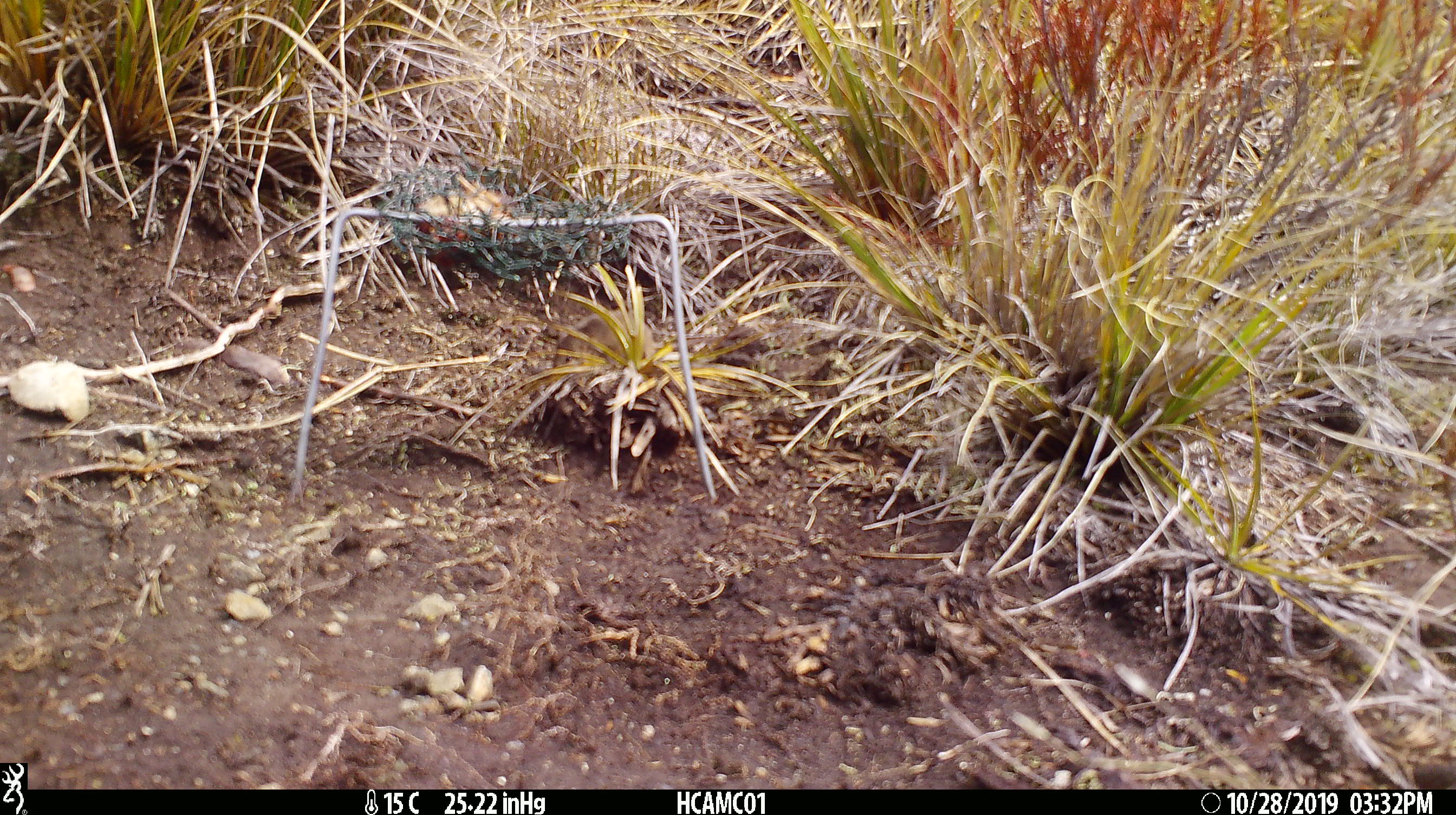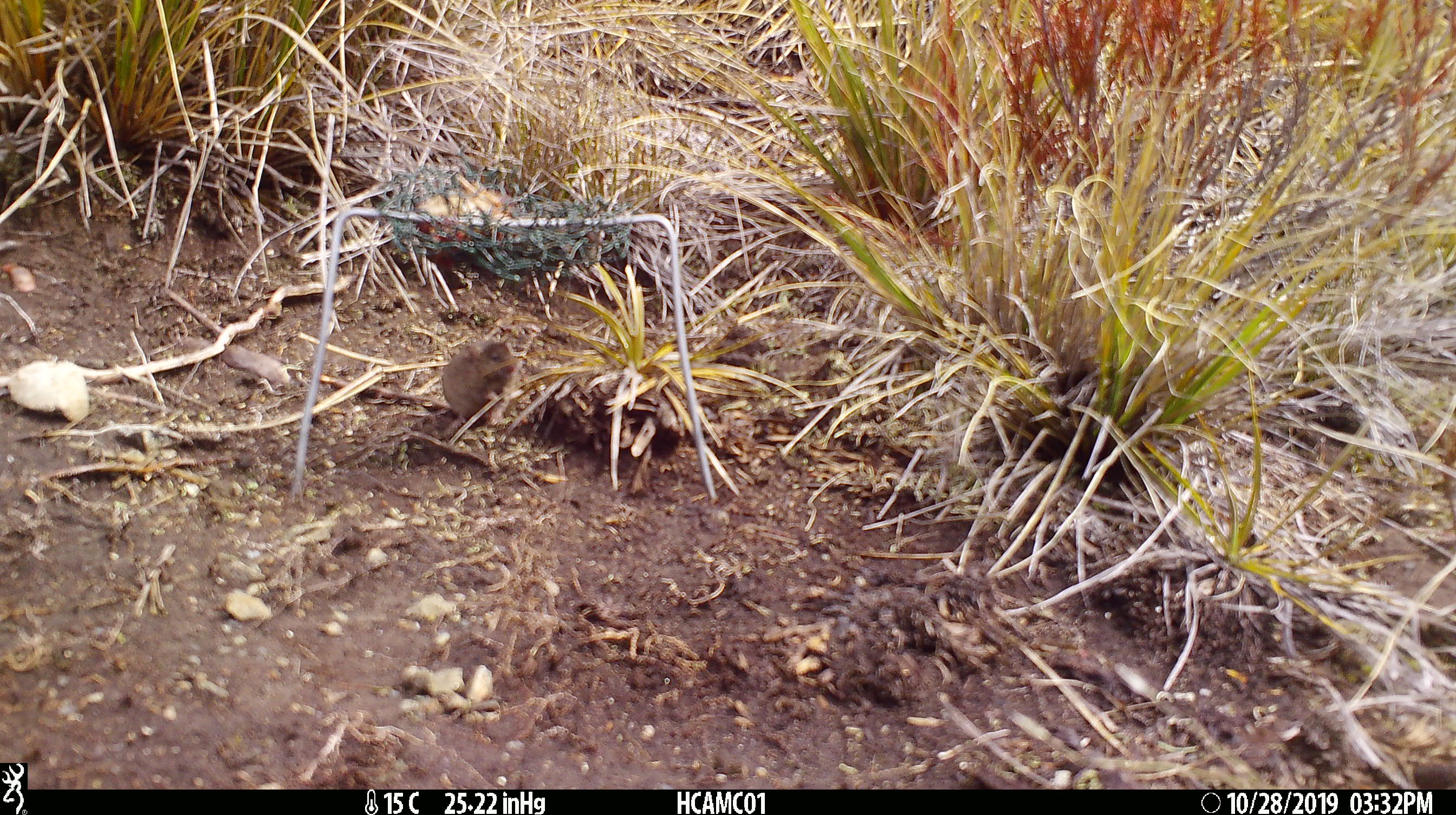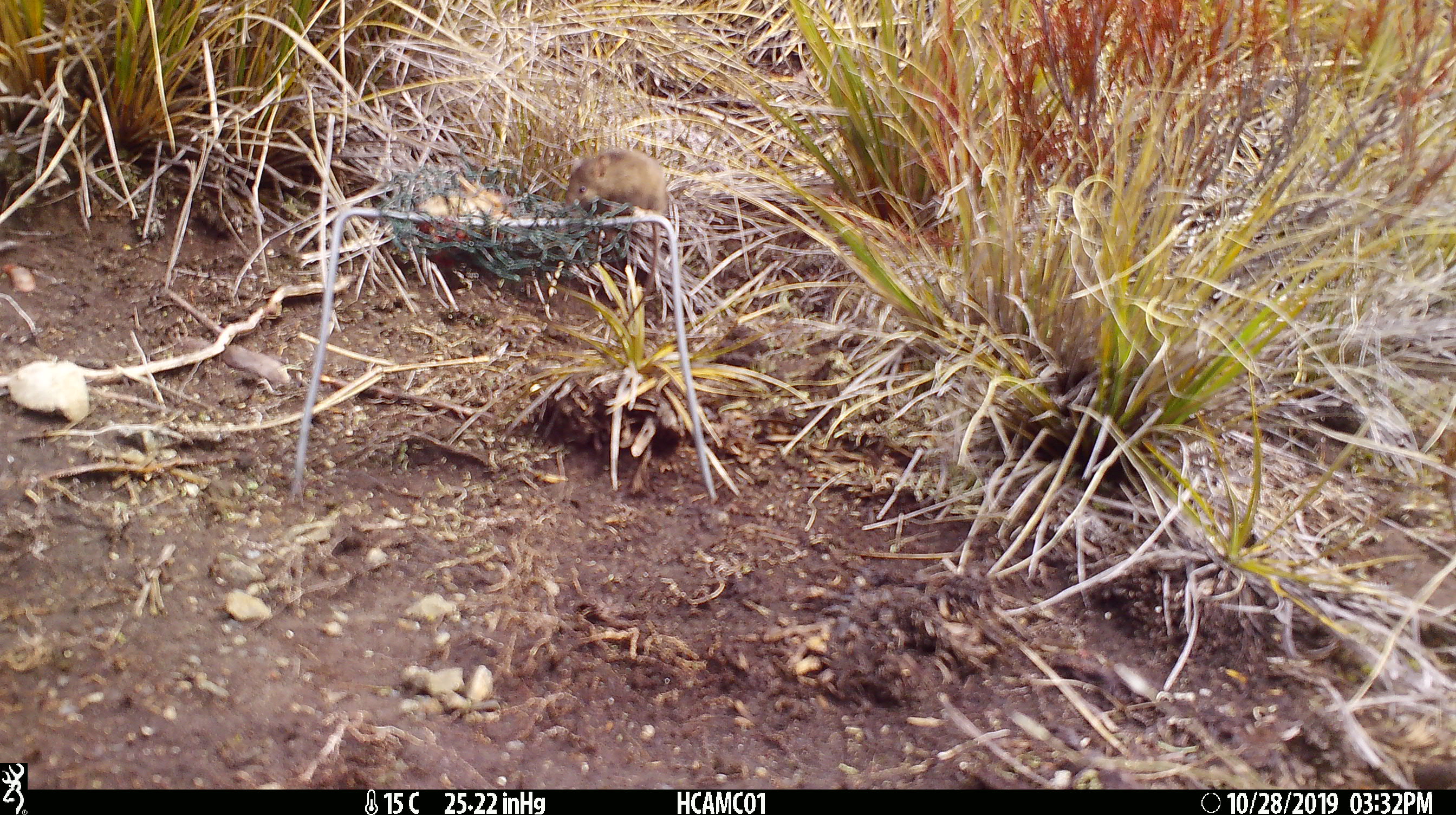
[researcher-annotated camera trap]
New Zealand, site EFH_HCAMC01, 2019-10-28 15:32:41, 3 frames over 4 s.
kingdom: Animalia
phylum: Chordata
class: Mammalia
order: Rodentia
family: Muridae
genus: Mus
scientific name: Mus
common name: mouse